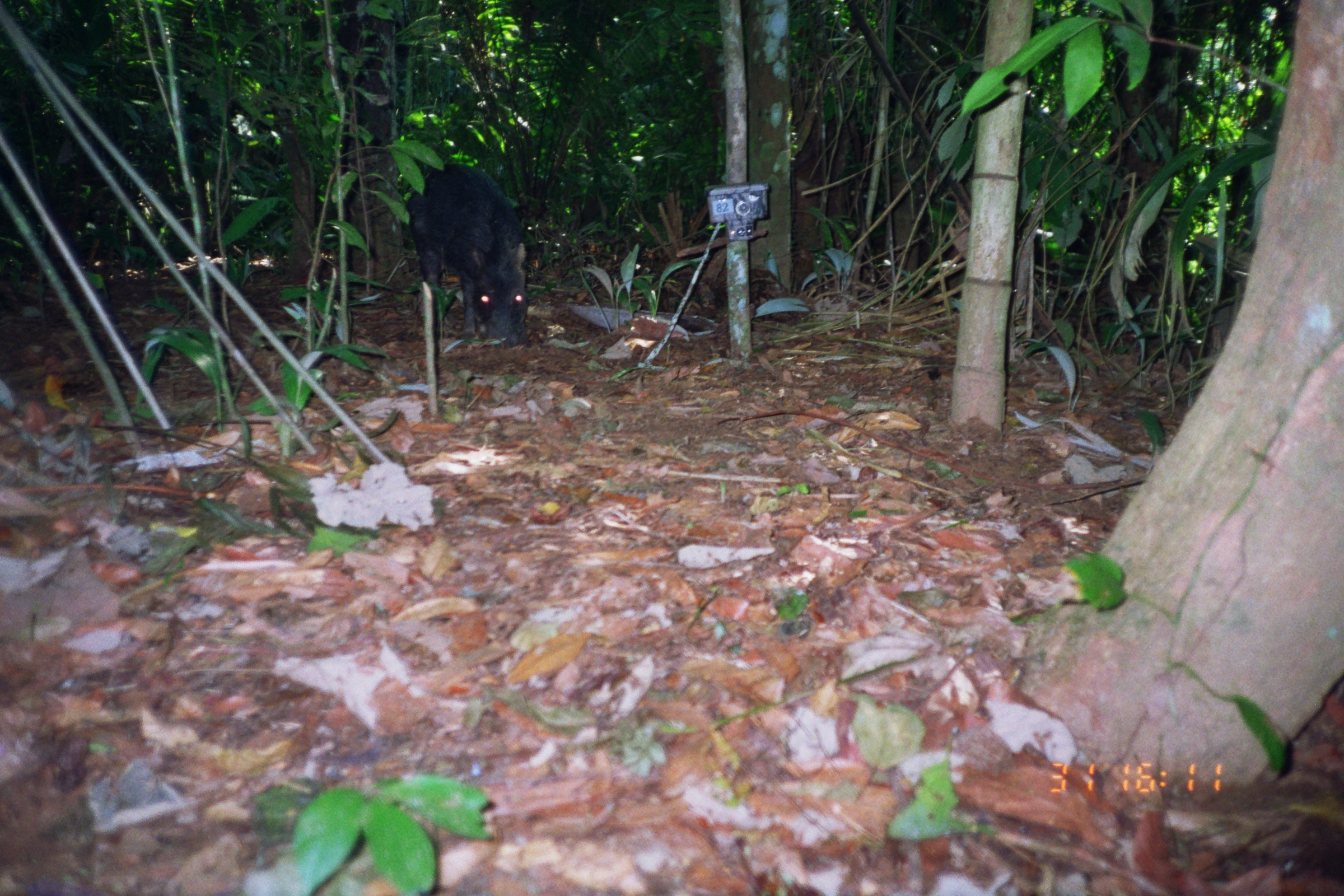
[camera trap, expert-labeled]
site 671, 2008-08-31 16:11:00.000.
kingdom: Animalia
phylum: Chordata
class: Mammalia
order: Artiodactyla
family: Tayassuidae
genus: Tayassu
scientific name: Tayassu pecari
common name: white-lipped peccary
Tayassu pecari (white-lipped peccary).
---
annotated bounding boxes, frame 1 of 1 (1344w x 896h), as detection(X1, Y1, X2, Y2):
tayassu pecari: detection(404, 162, 529, 344)